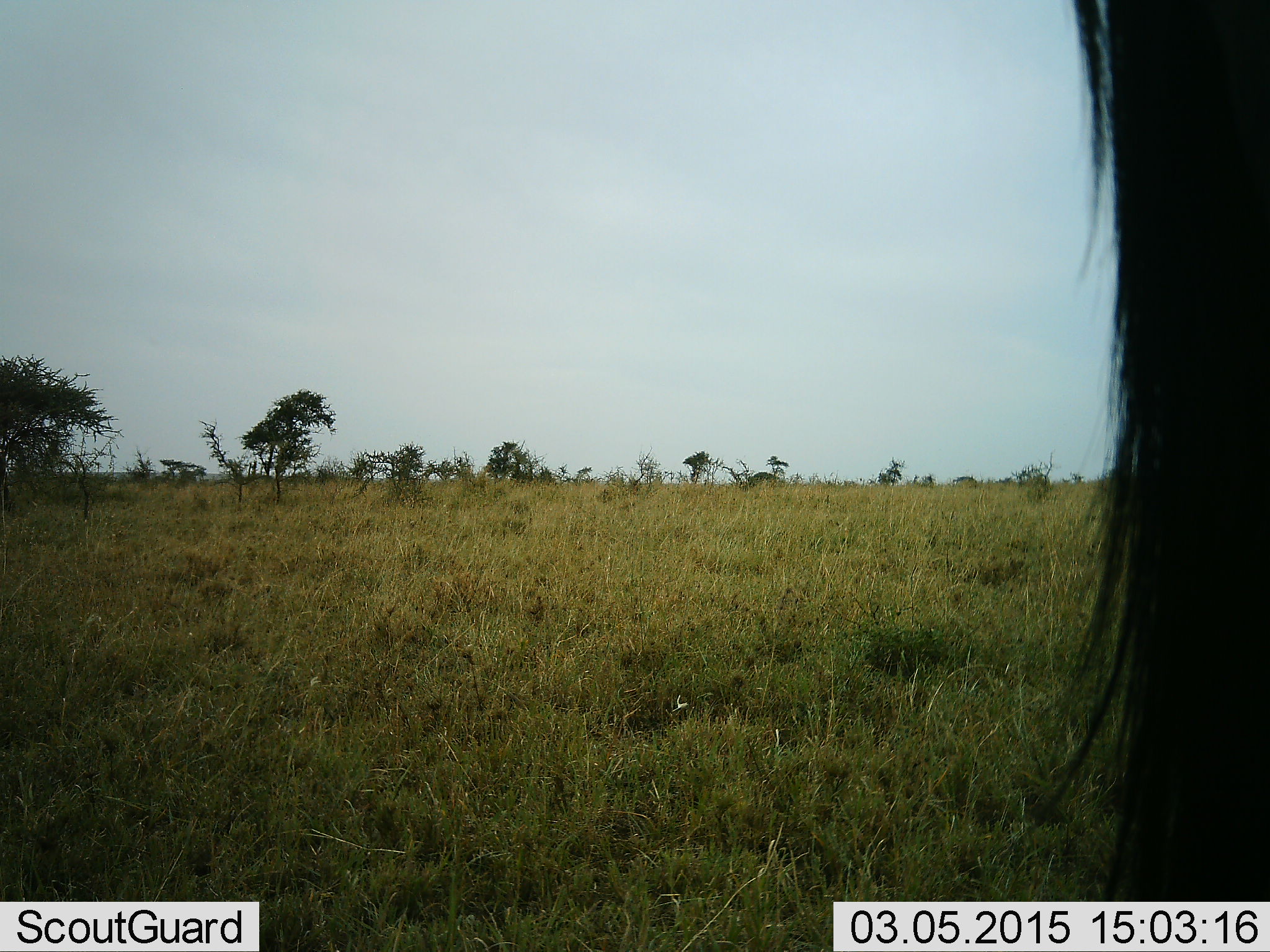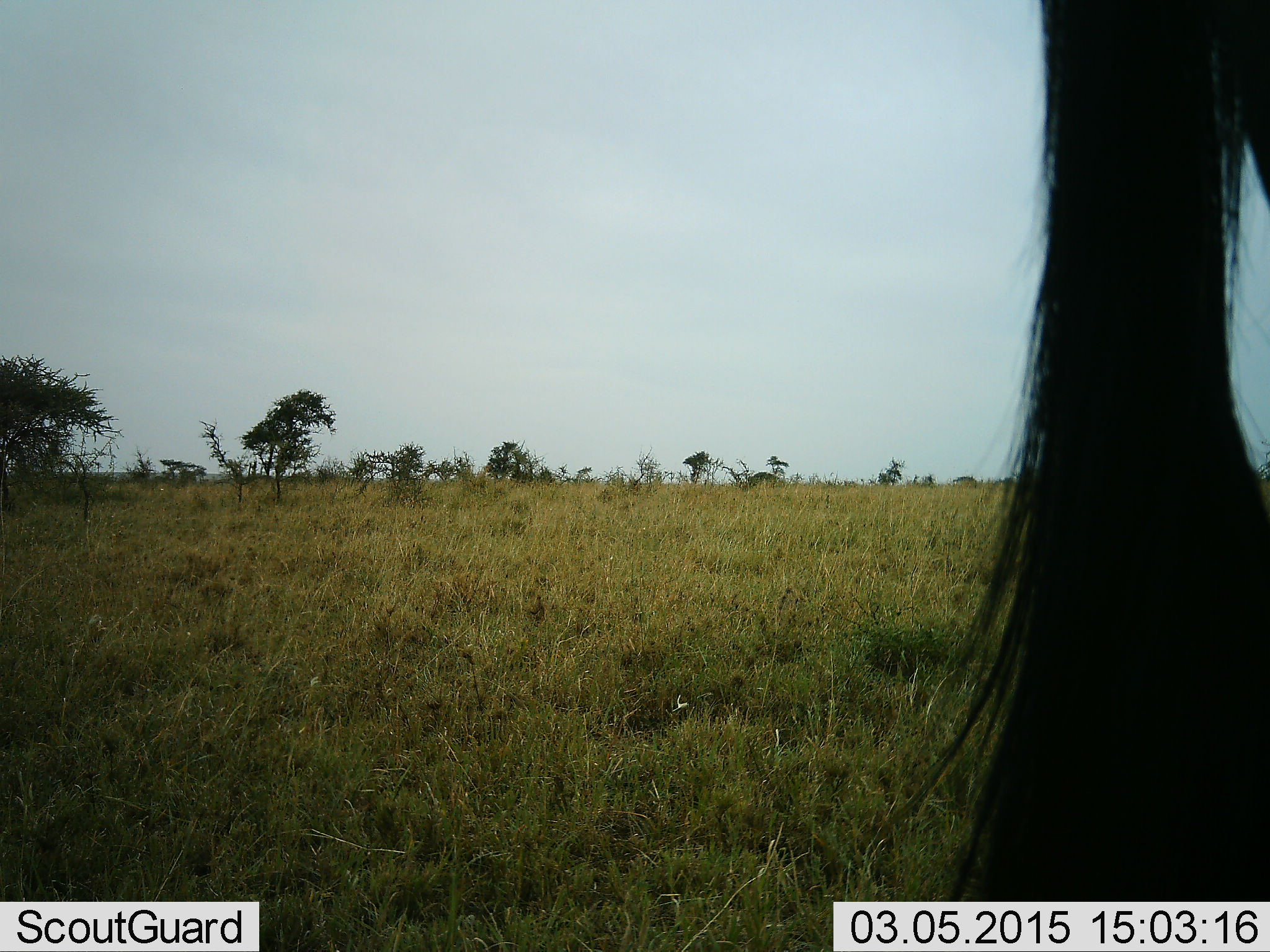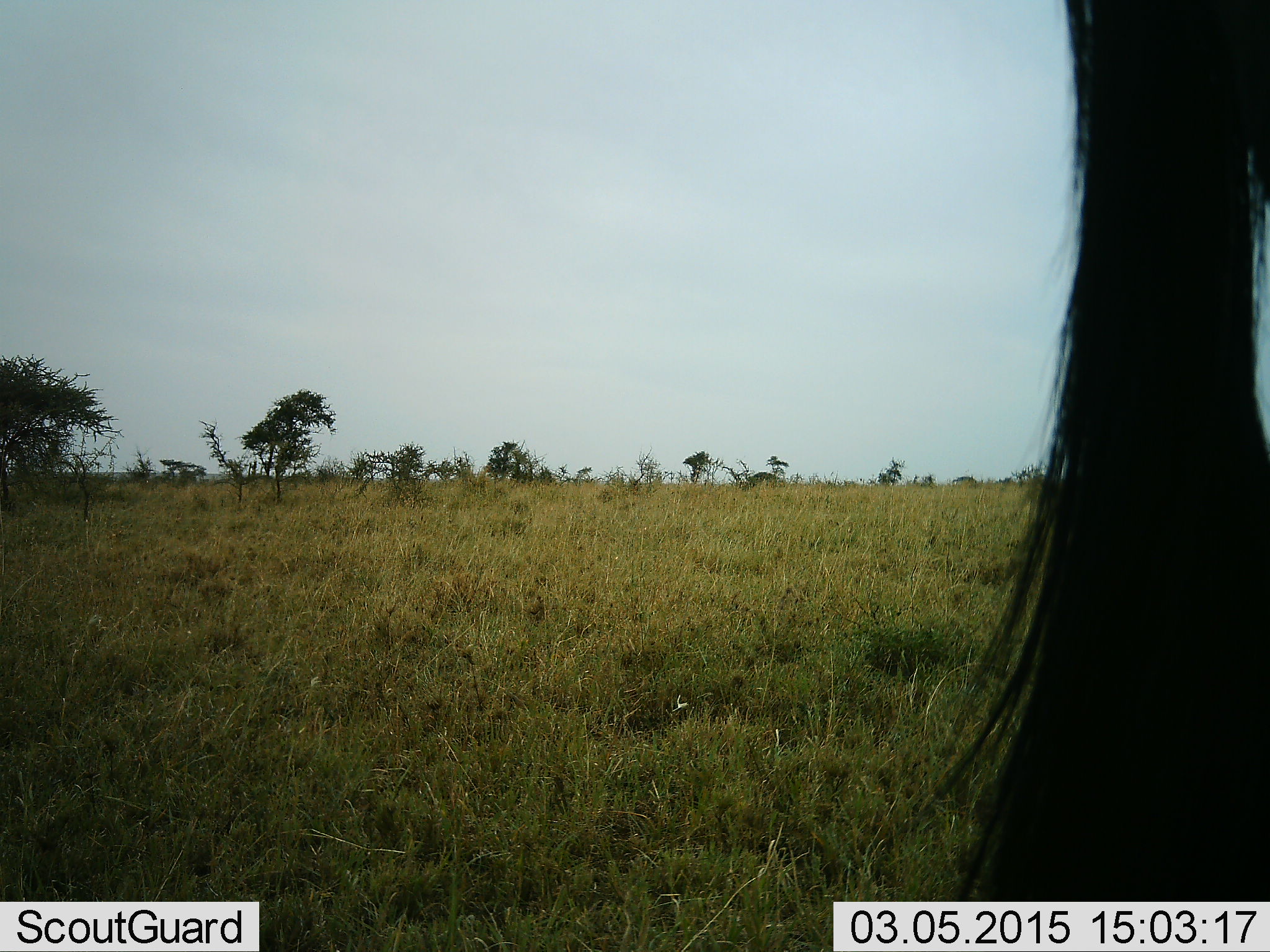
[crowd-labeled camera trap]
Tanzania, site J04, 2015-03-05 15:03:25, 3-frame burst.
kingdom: Animalia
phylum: Chordata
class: Mammalia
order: Artiodactyla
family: Bovidae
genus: Connochaetes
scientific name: Connochaetes taurinus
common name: blue wildebeest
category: wildebeest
Wildebeest (blue wildebeest) (Connochaetes taurinus), count 1. Behavior (volunteer vote fractions): standing 100%, resting 0%, moving 0%, interacting 0%. Young present (vote fraction): 0%. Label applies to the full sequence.